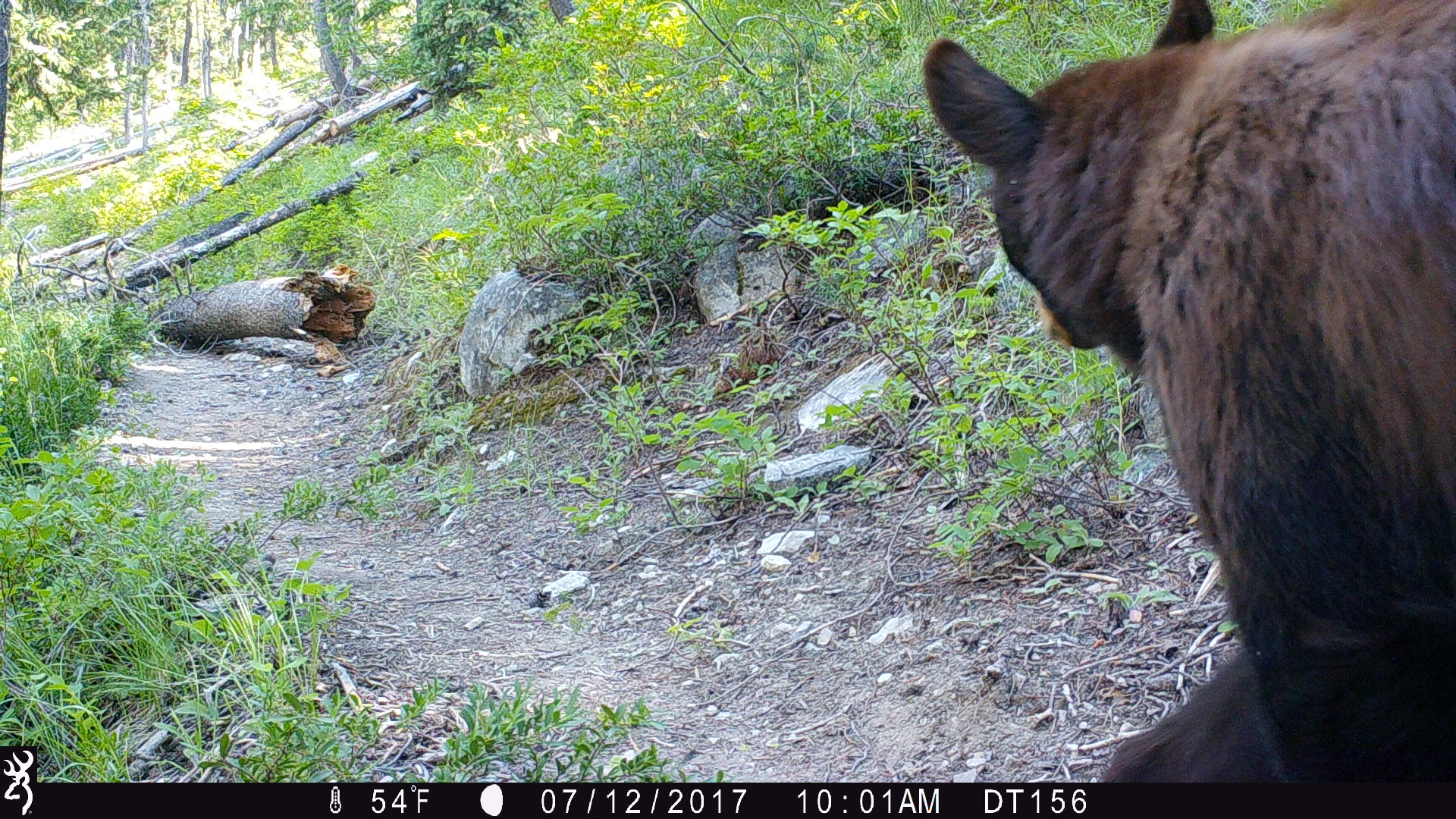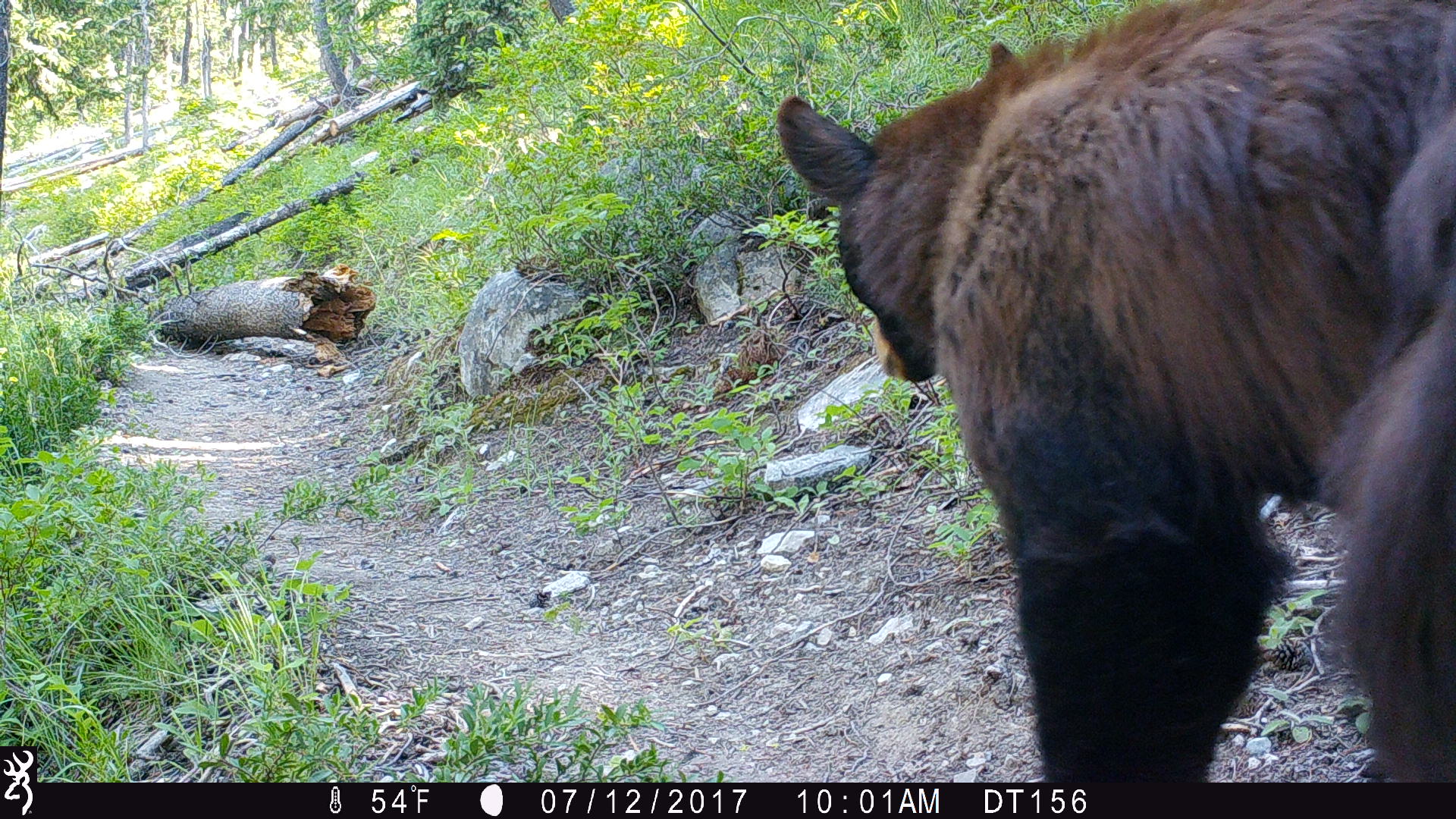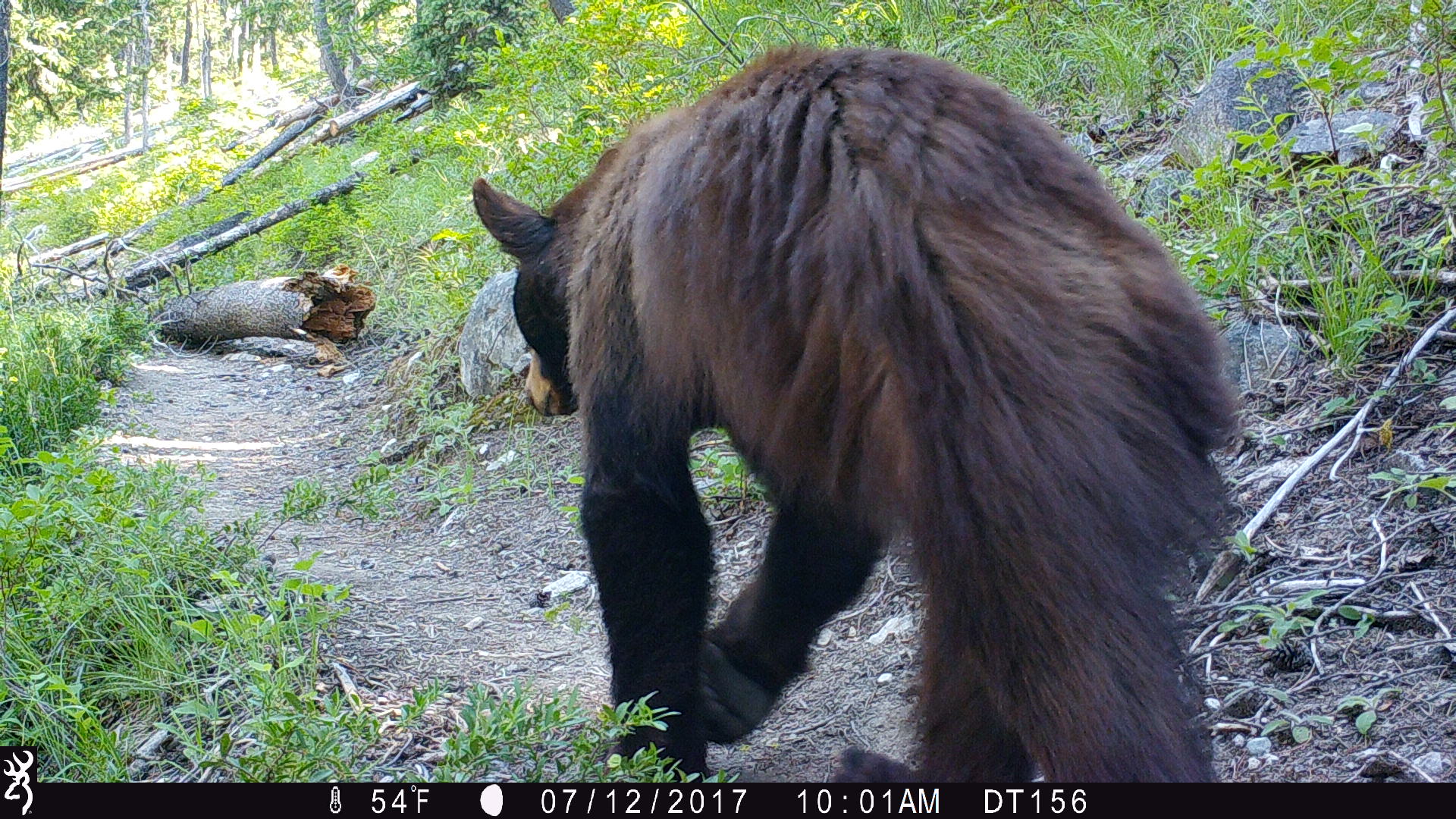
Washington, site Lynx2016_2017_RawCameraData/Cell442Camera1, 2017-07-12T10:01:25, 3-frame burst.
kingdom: Animalia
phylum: Chordata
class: Mammalia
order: Carnivora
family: Ursidae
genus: Ursus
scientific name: Ursus americanus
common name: american black bear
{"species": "Ursus americanus (american black bear)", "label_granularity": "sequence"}